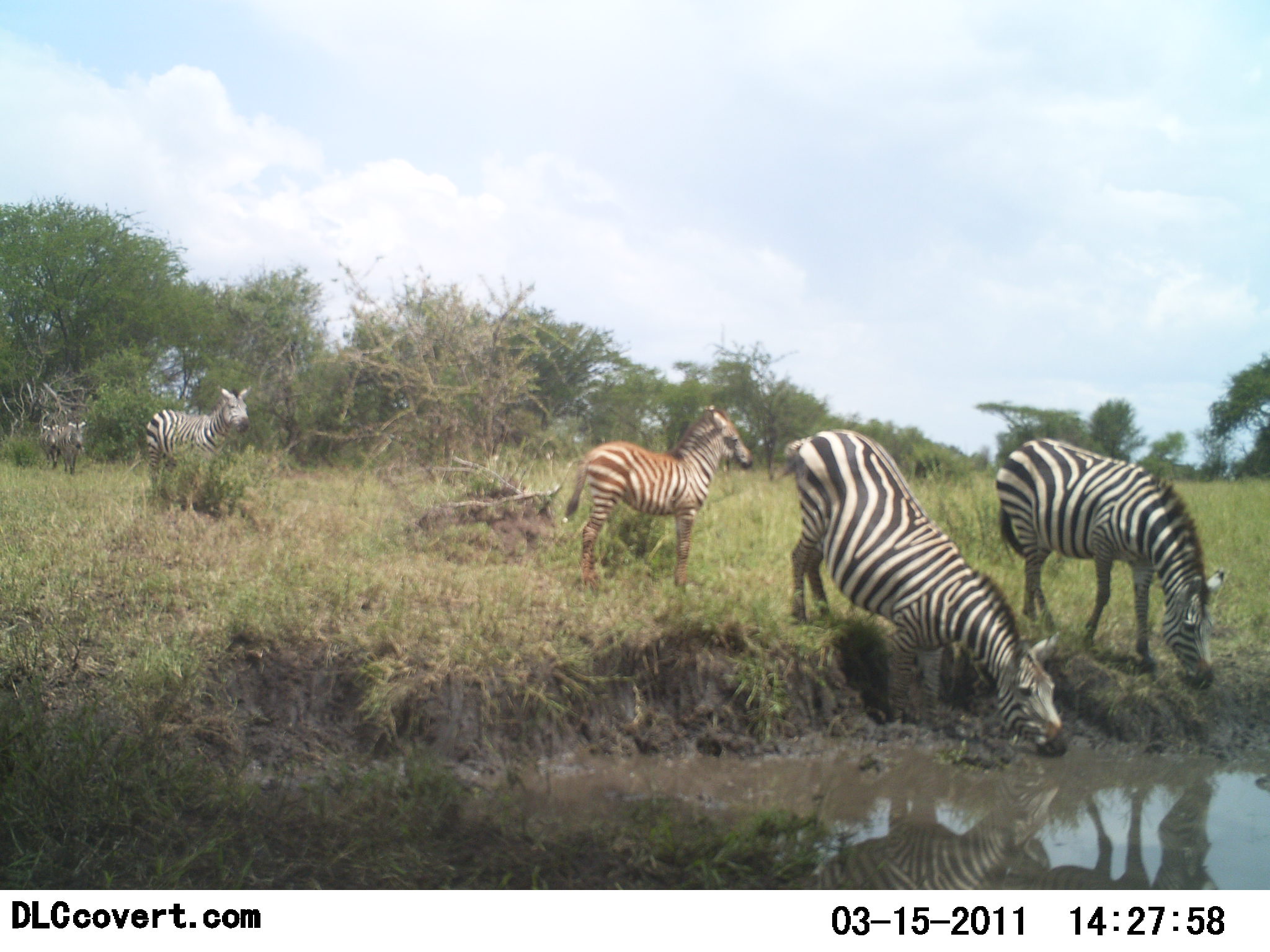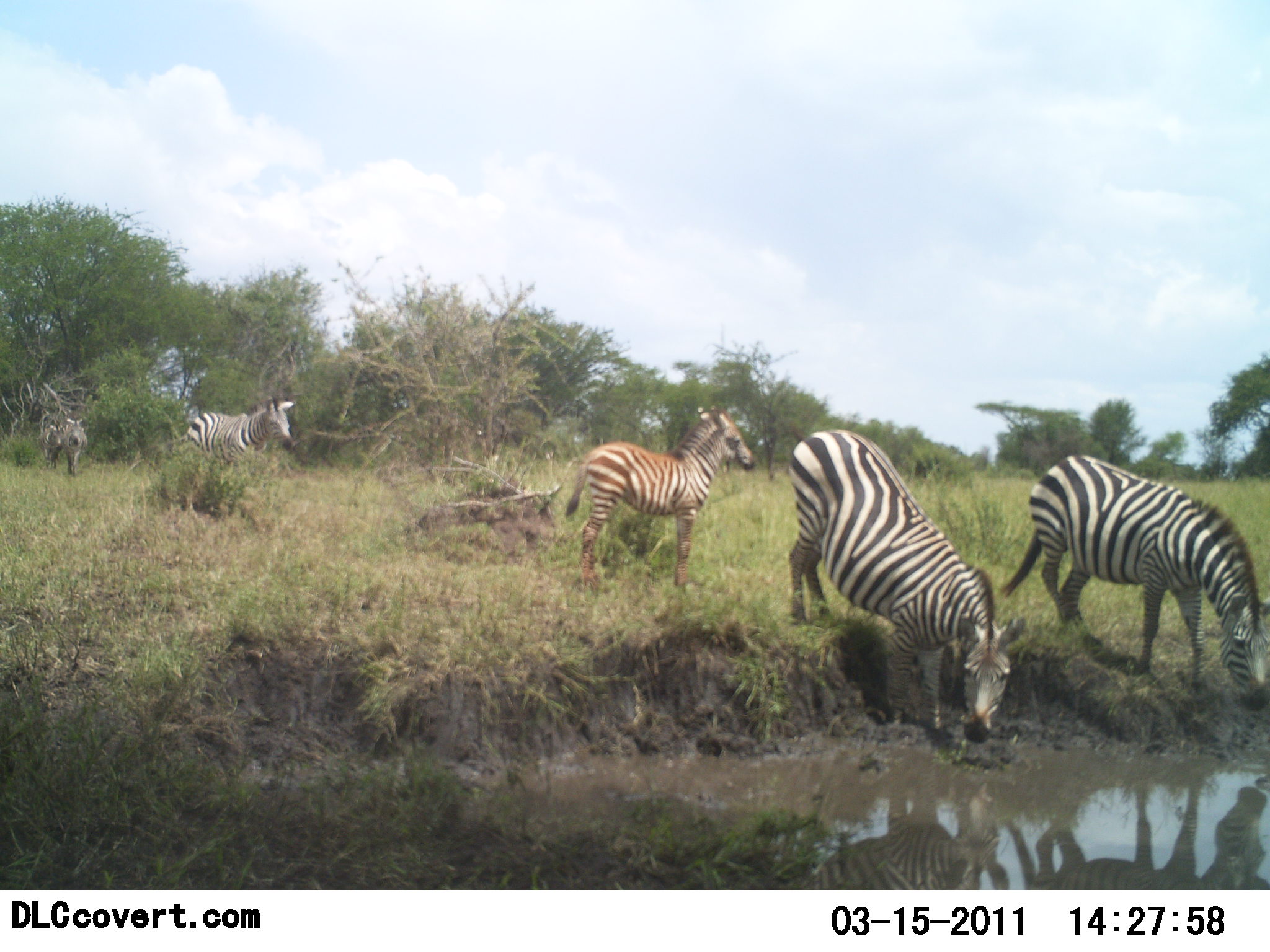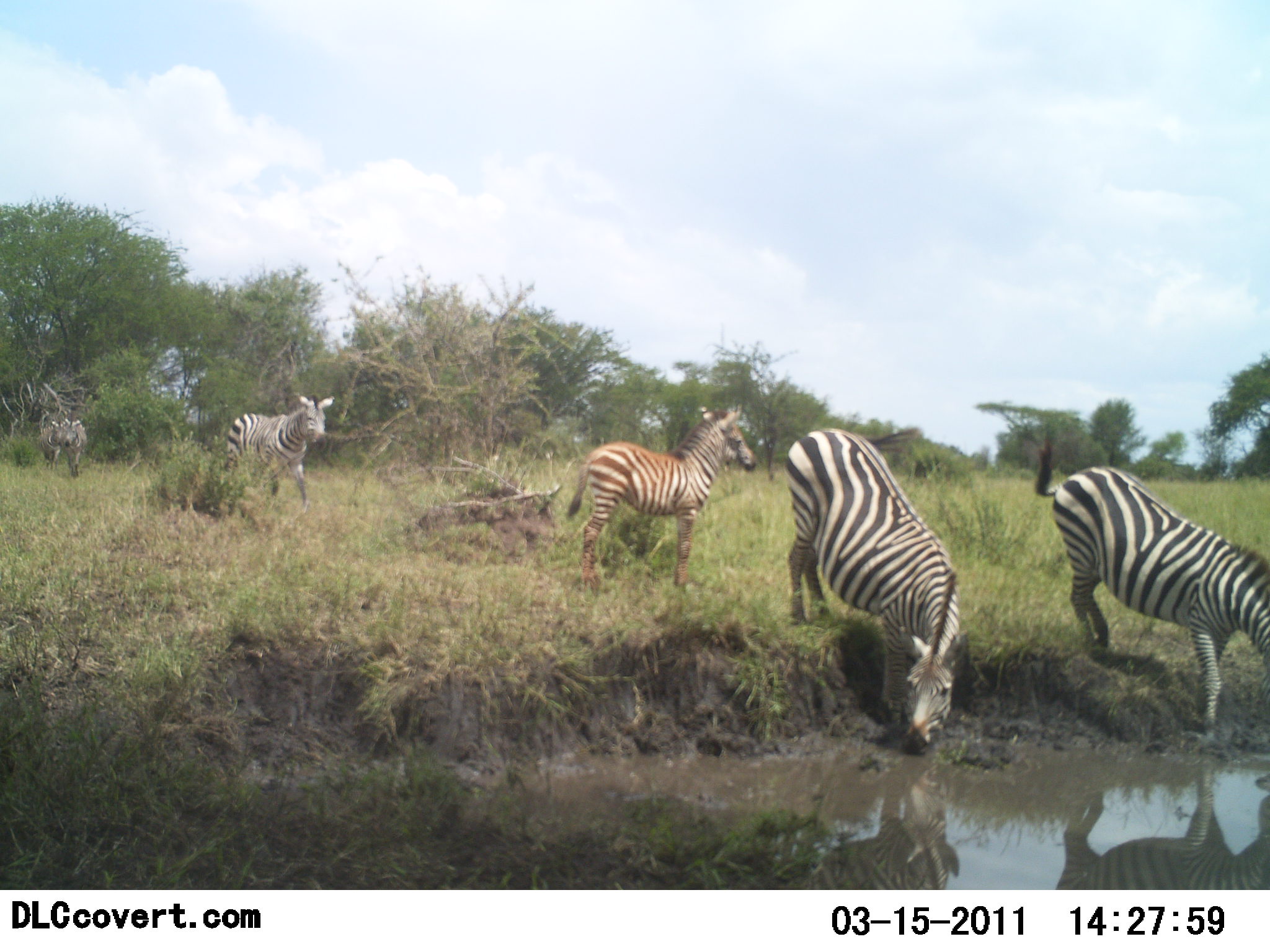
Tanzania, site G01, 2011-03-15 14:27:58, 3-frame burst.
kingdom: Animalia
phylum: Chordata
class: Mammalia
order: Perissodactyla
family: Equidae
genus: Equus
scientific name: Equus quagga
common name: plains zebra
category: zebra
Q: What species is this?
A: Zebra (plains zebra) (Equus quagga).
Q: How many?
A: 5.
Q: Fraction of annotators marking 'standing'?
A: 45%.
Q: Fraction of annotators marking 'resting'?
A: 0%.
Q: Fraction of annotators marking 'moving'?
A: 73%.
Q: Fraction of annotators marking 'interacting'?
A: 0%.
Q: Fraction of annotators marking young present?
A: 27%.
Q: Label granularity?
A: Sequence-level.